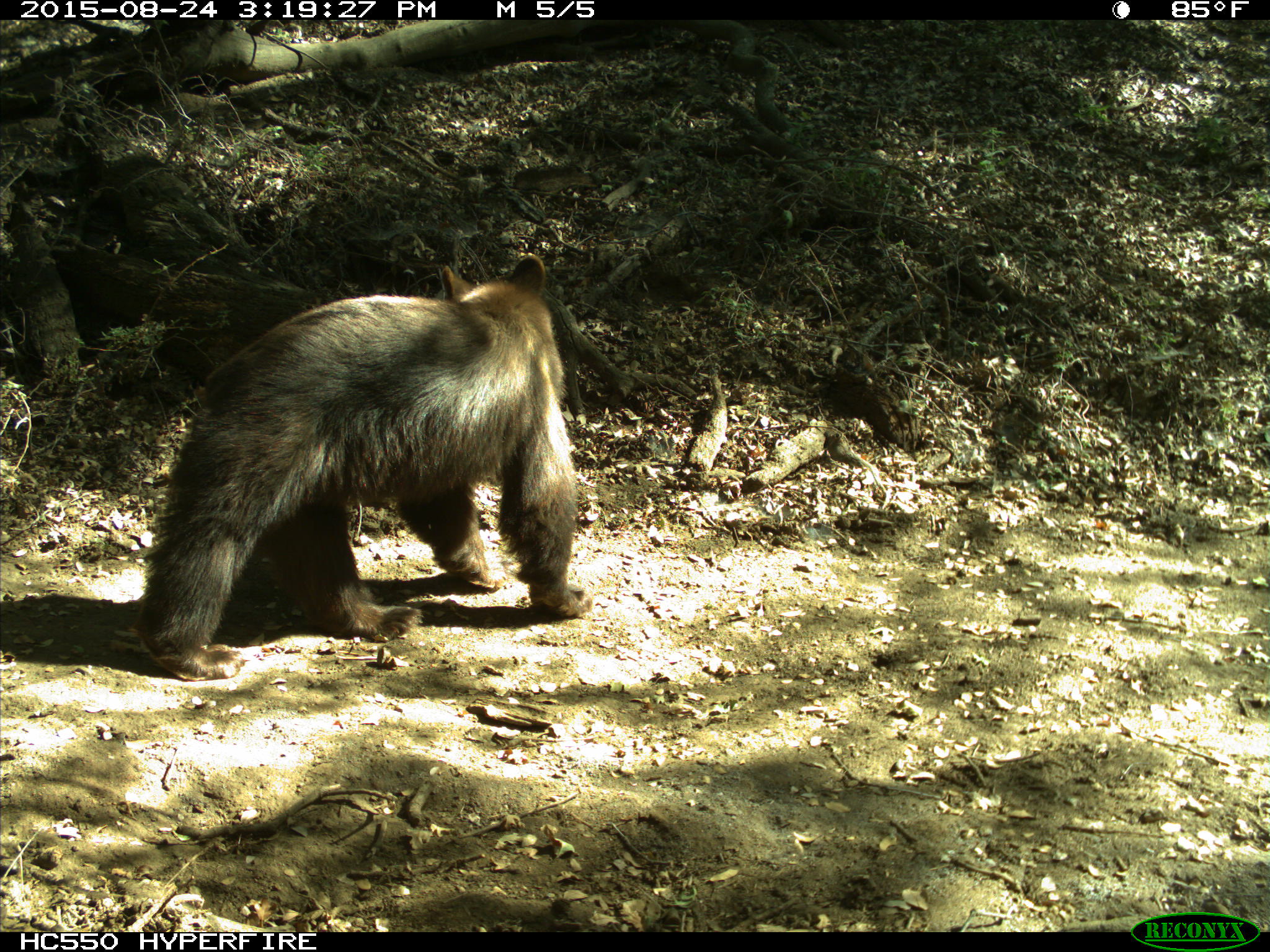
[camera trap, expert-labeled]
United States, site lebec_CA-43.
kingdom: Animalia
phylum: Chordata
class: Mammalia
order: Carnivora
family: Ursidae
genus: Ursus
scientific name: Ursus americanus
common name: american black bear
Ursus americanus (american black bear).